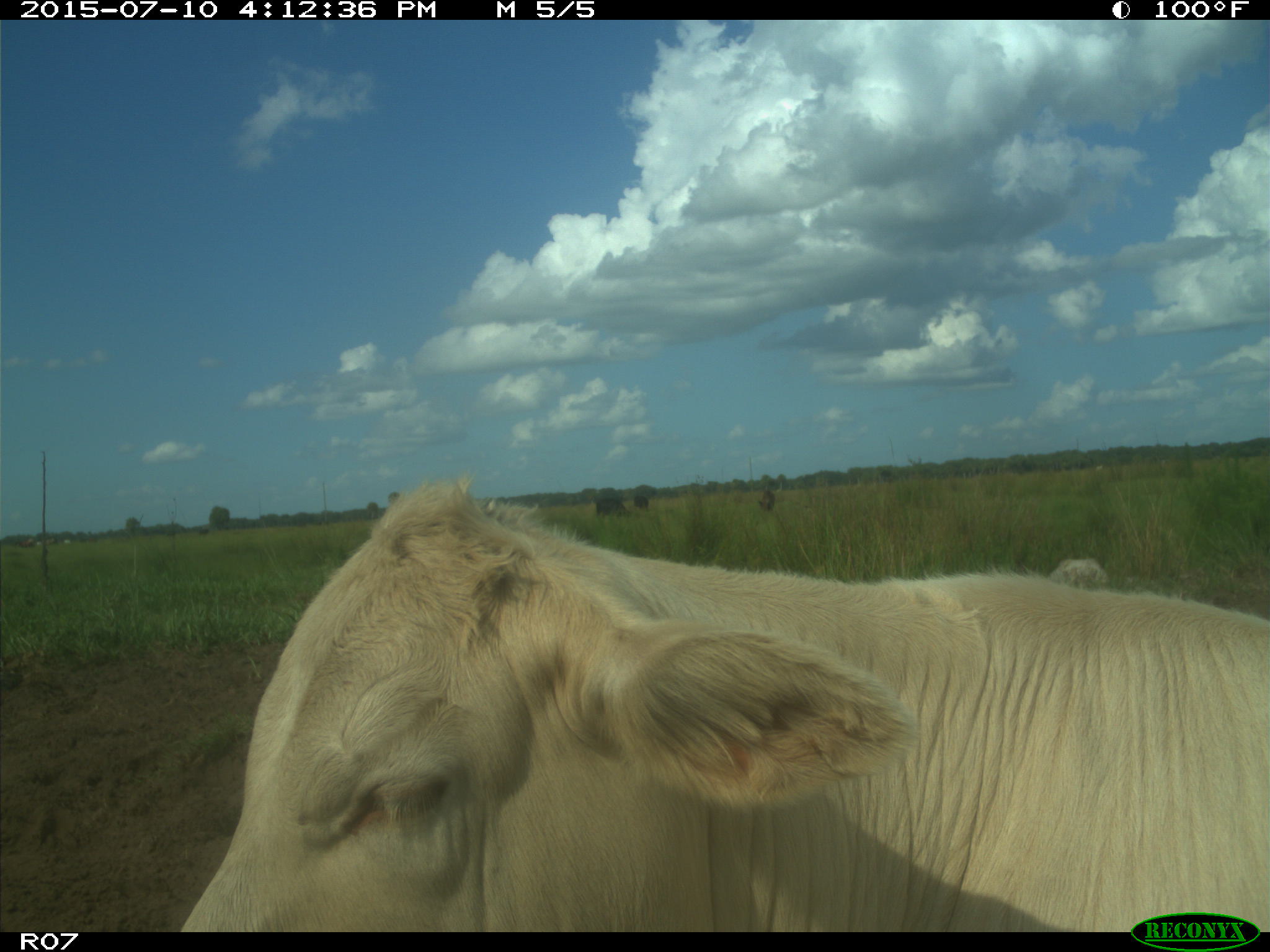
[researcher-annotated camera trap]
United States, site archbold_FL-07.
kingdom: Animalia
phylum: Chordata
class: Mammalia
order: Artiodactyla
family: Bovidae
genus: Bos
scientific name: Bos taurus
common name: domestic cow